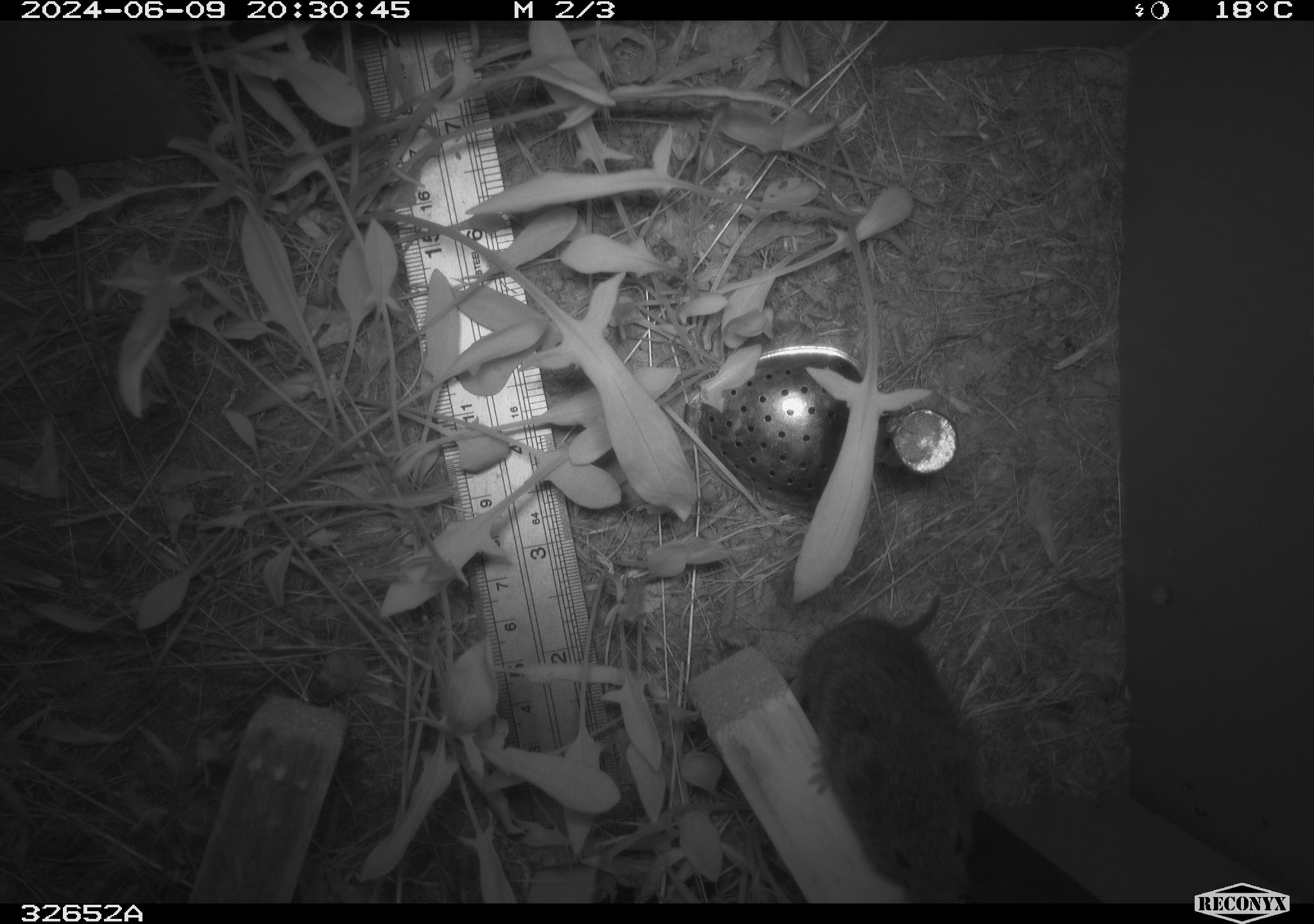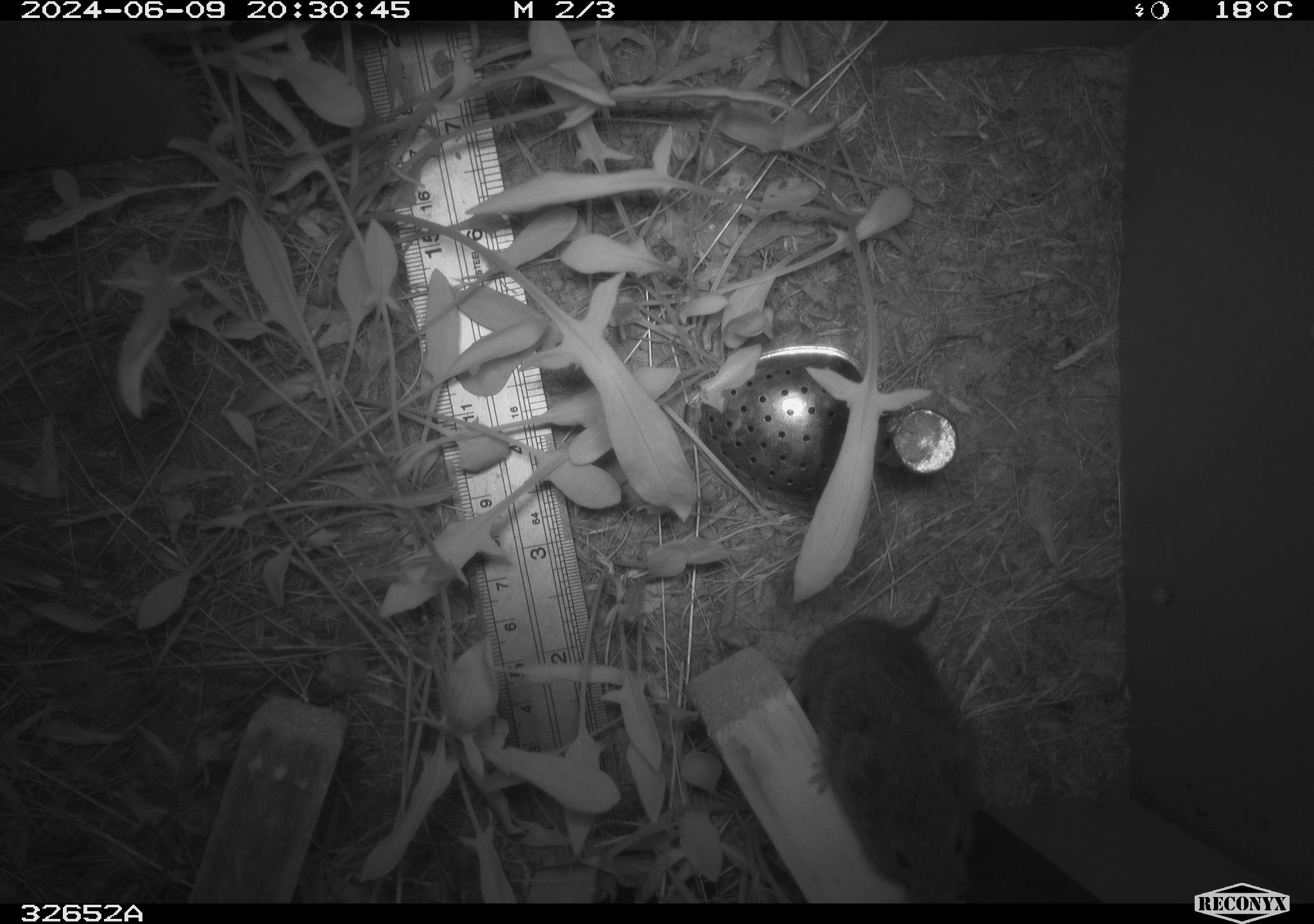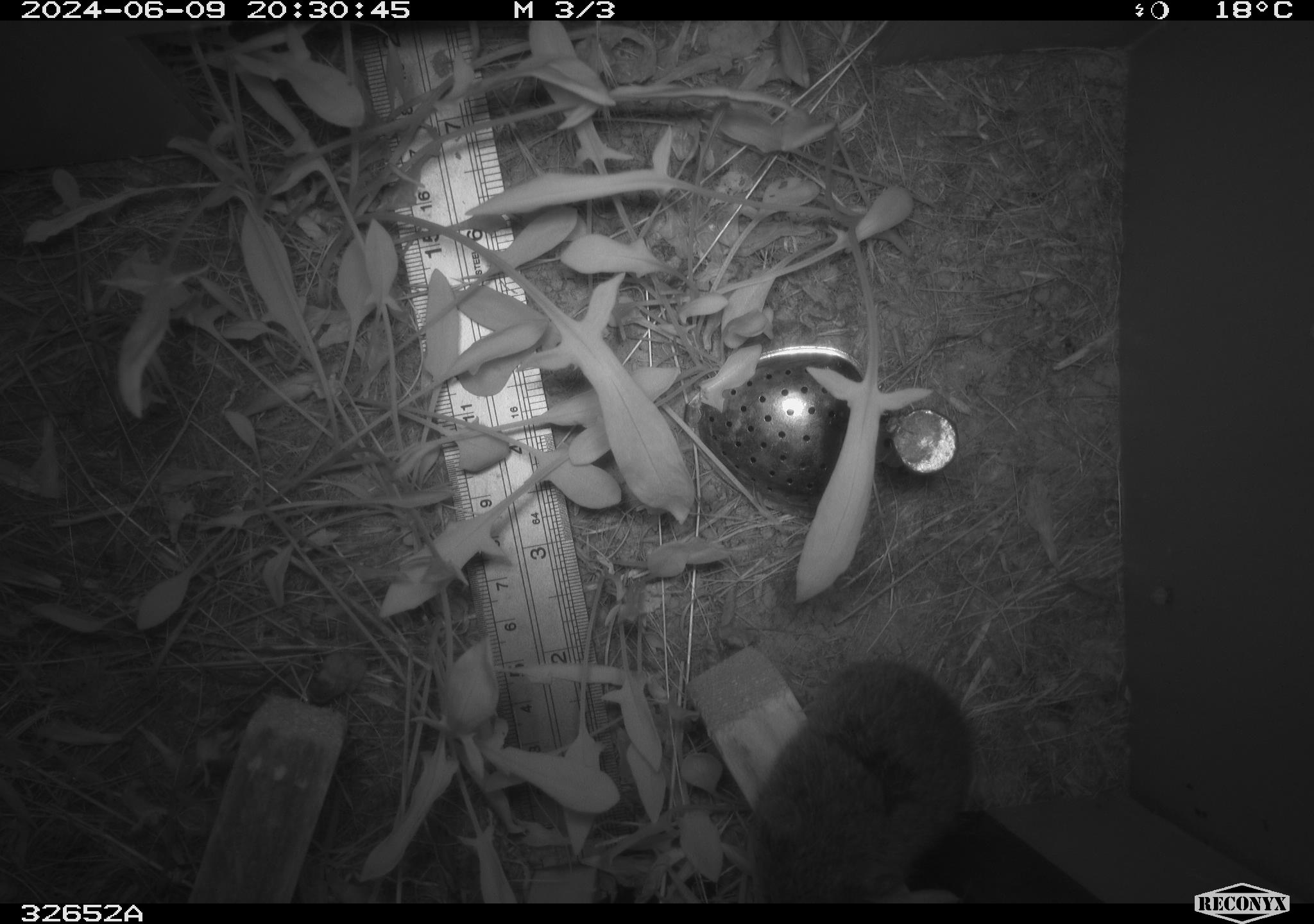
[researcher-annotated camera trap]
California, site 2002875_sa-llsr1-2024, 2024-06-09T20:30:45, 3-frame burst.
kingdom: Animalia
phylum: Chordata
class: Mammalia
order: Rodentia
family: Cricetidae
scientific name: Arvicolinae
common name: voles, lemmings, and muskrats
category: arvicolinae subfamily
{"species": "arvicolinae subfamily (voles, lemmings, and muskrats) (Arvicolinae)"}